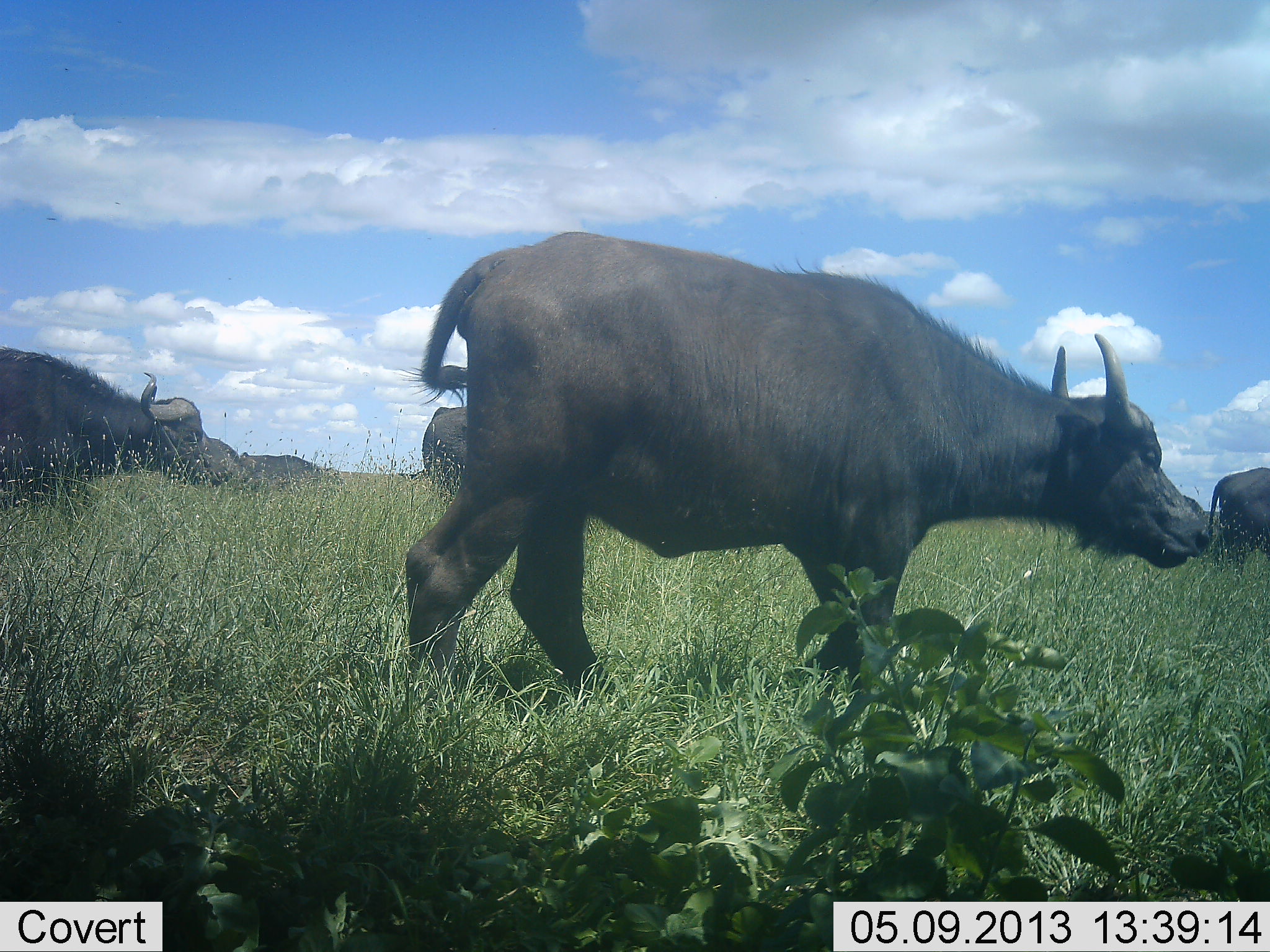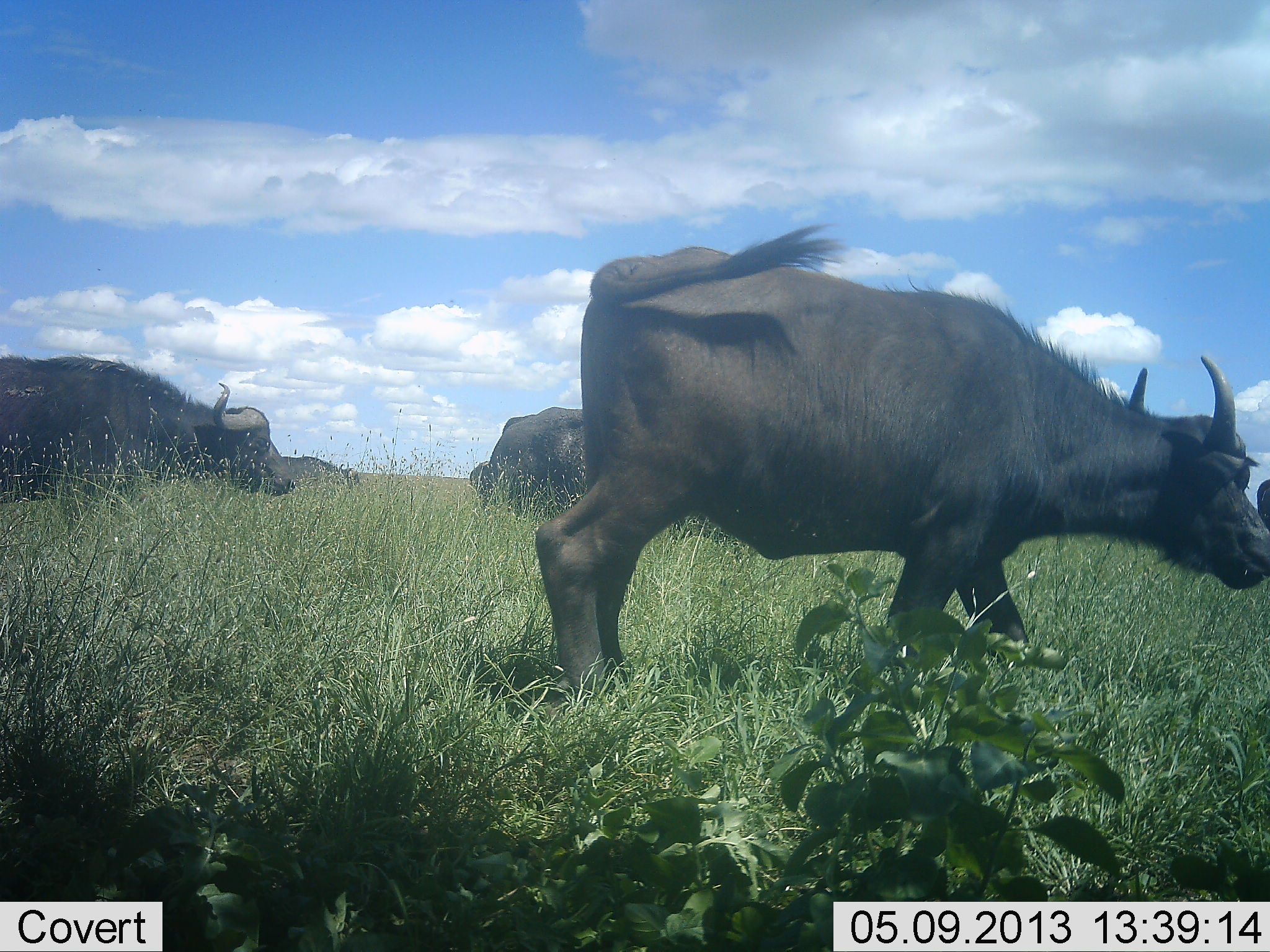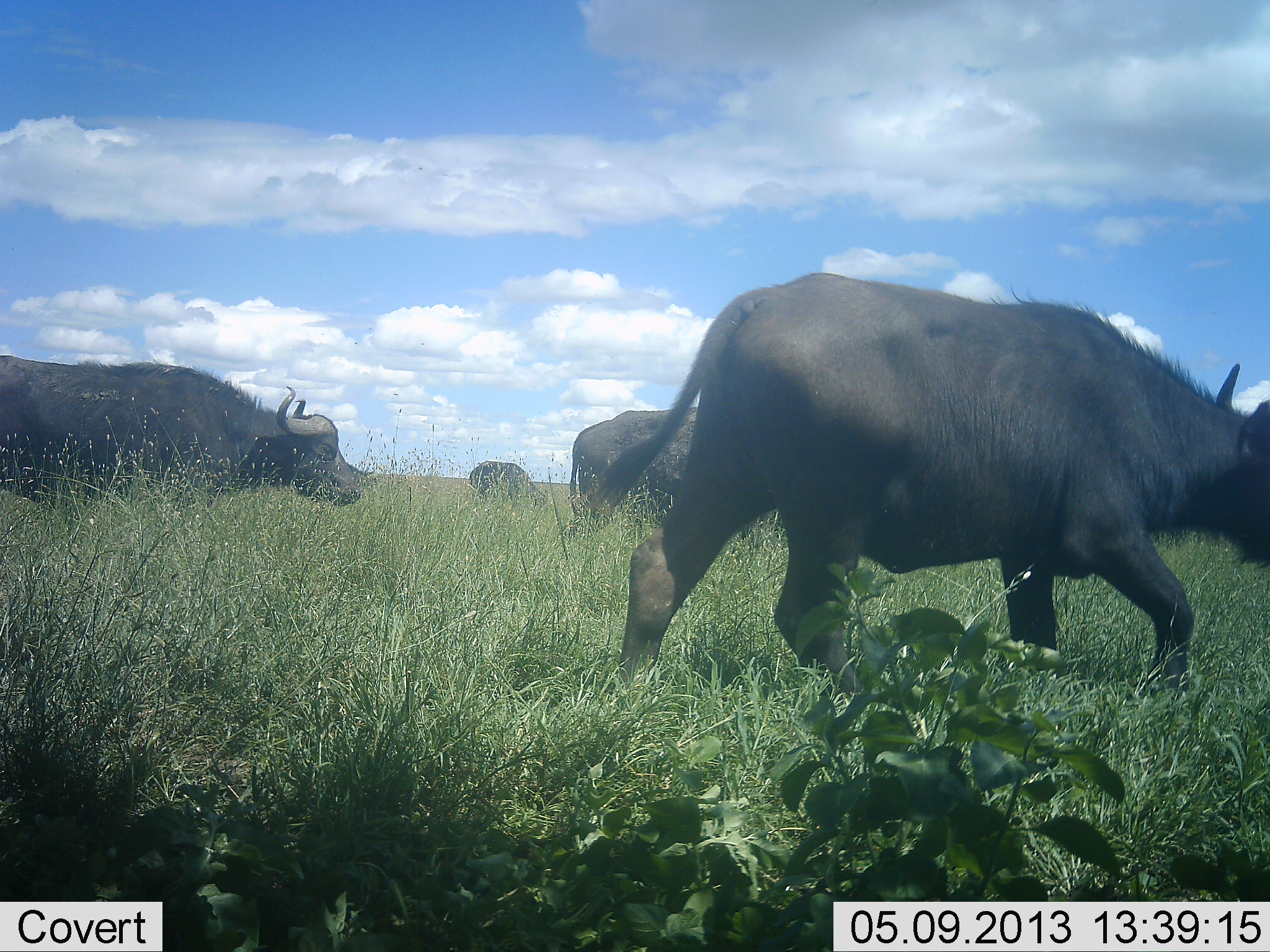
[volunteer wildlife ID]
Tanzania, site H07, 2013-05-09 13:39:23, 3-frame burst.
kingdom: Animalia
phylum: Chordata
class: Mammalia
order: Artiodactyla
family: Bovidae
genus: Syncerus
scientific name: Syncerus caffer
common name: cape buffalo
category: buffalo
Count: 6.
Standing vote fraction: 30%.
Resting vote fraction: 0%.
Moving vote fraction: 100%.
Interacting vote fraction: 0%.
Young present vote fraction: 0%.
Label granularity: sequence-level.